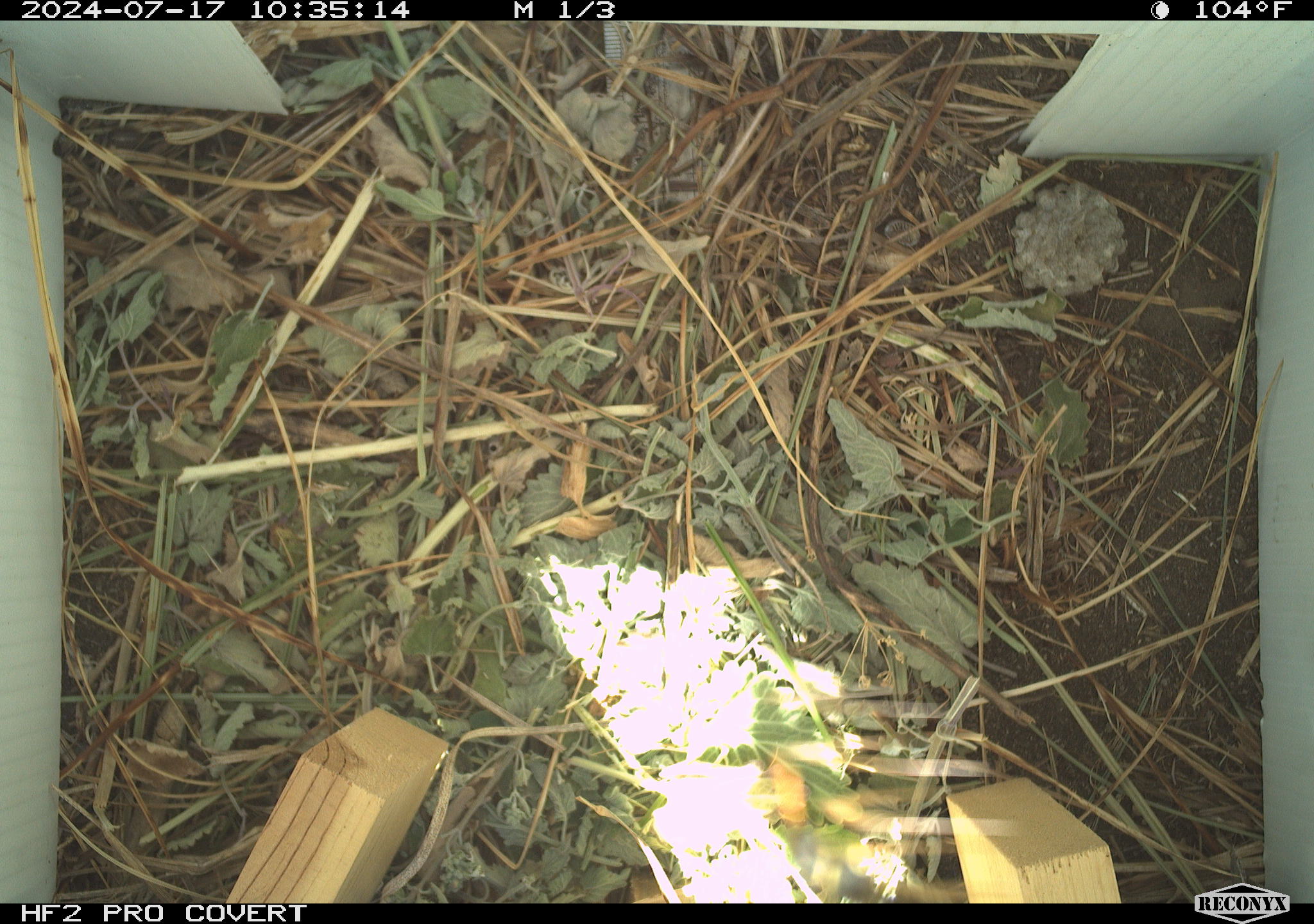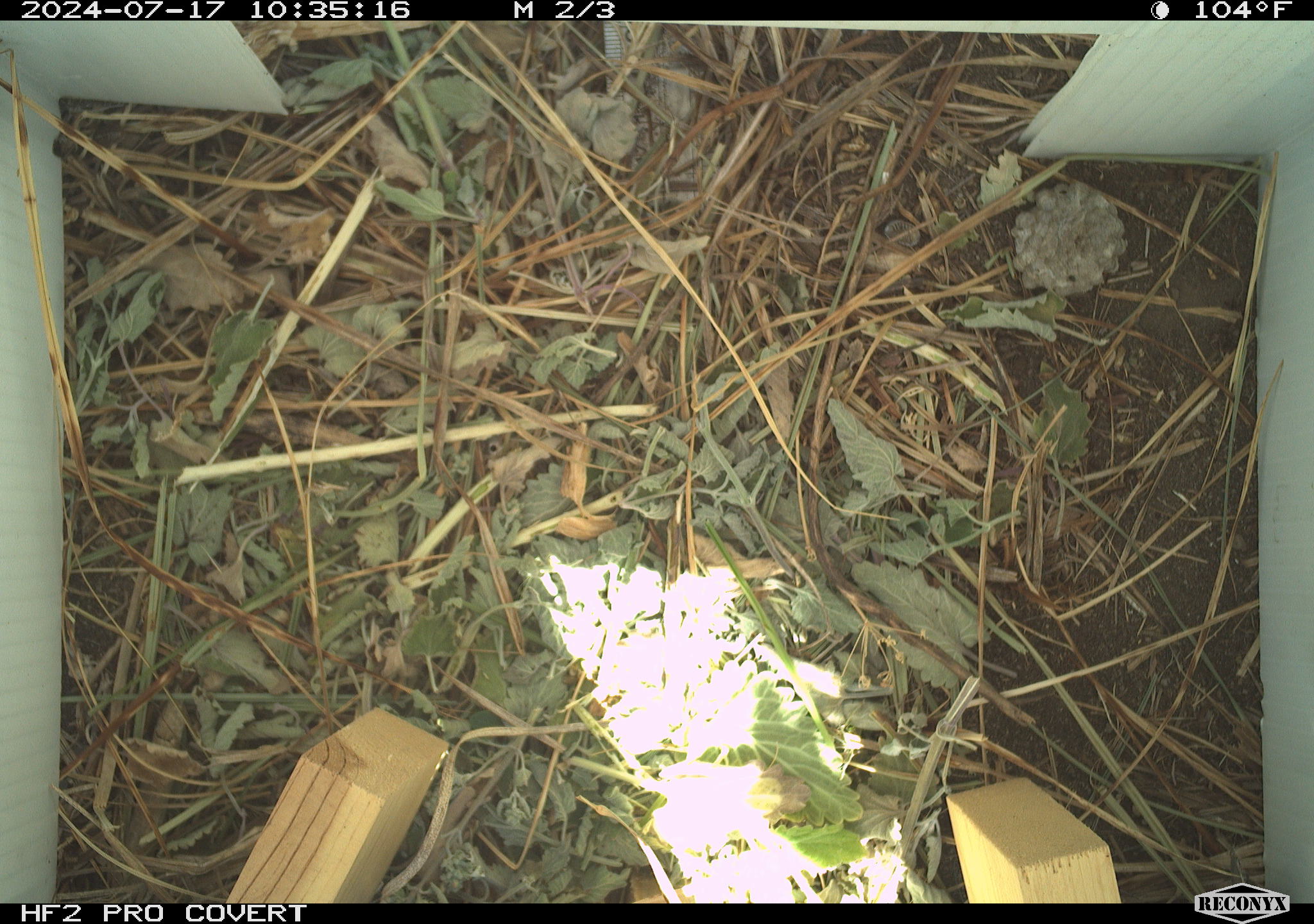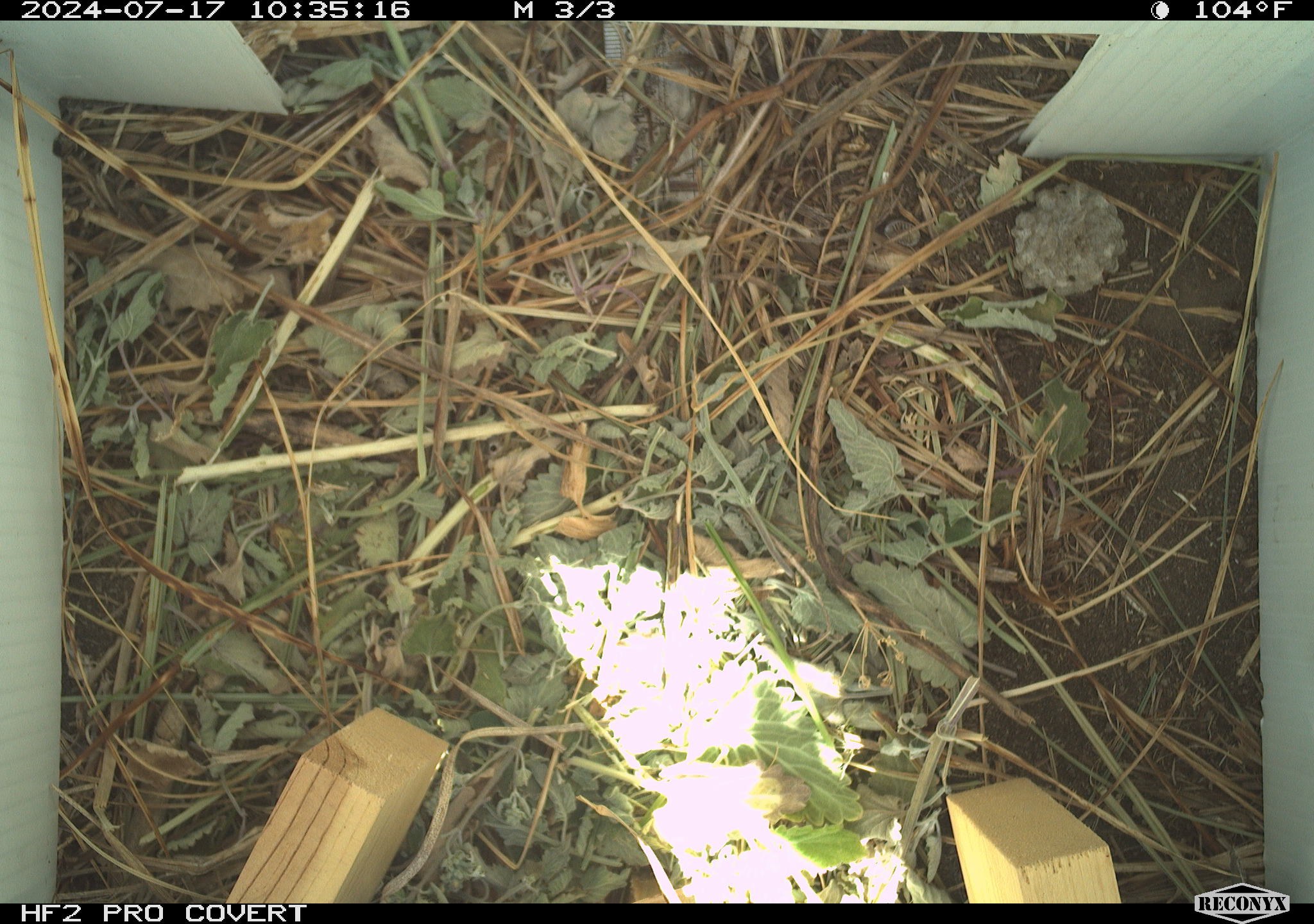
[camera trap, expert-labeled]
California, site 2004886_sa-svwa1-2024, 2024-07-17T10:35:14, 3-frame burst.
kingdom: Animalia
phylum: Arthropoda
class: Insecta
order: Hymenoptera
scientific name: Hymenoptera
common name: ants, bees, wasps, and sawflies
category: hymenoptera order